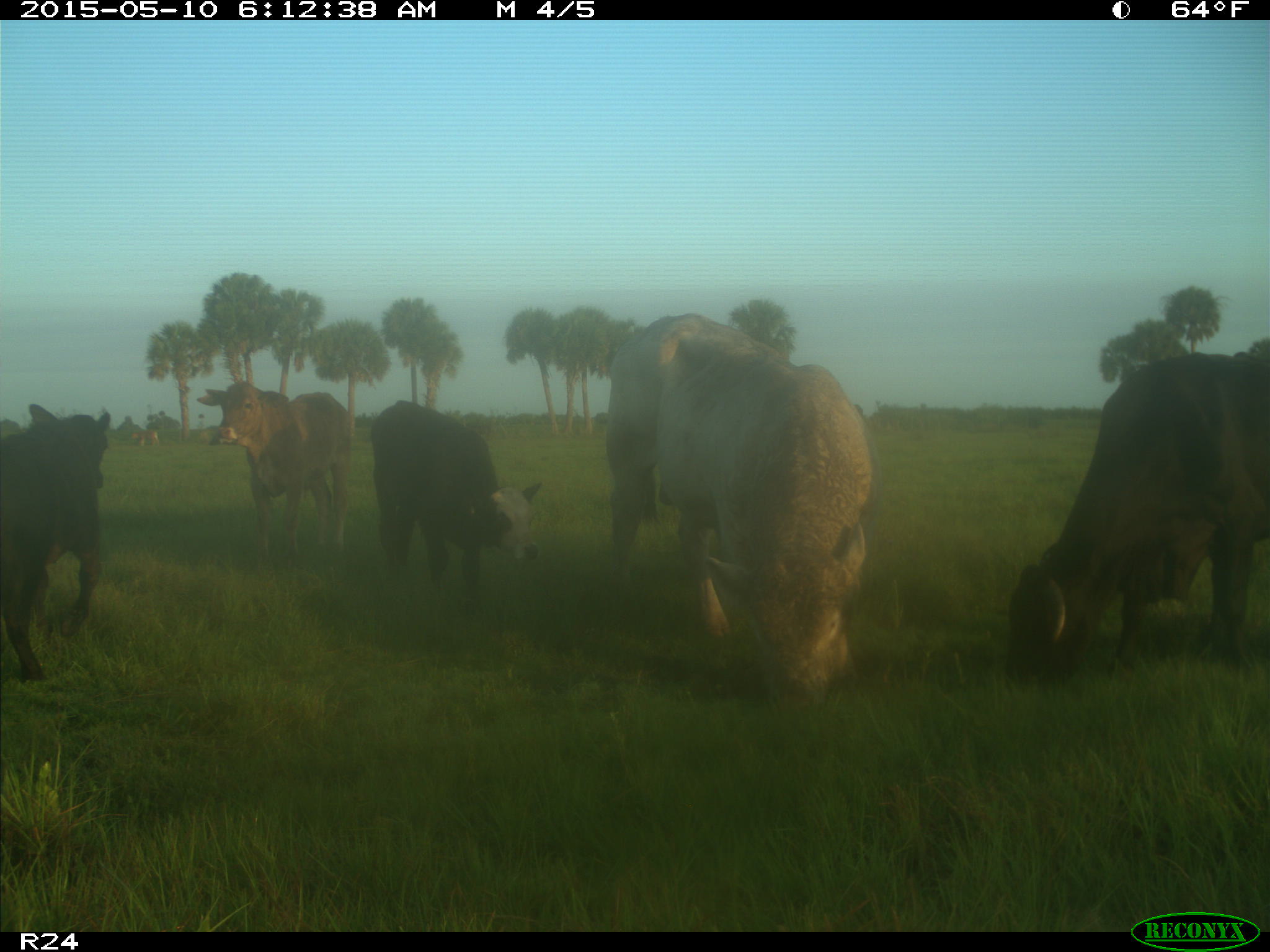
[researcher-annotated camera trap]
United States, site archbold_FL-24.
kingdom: Animalia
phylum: Chordata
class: Mammalia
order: Artiodactyla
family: Bovidae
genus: Bos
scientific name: Bos taurus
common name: domestic cow